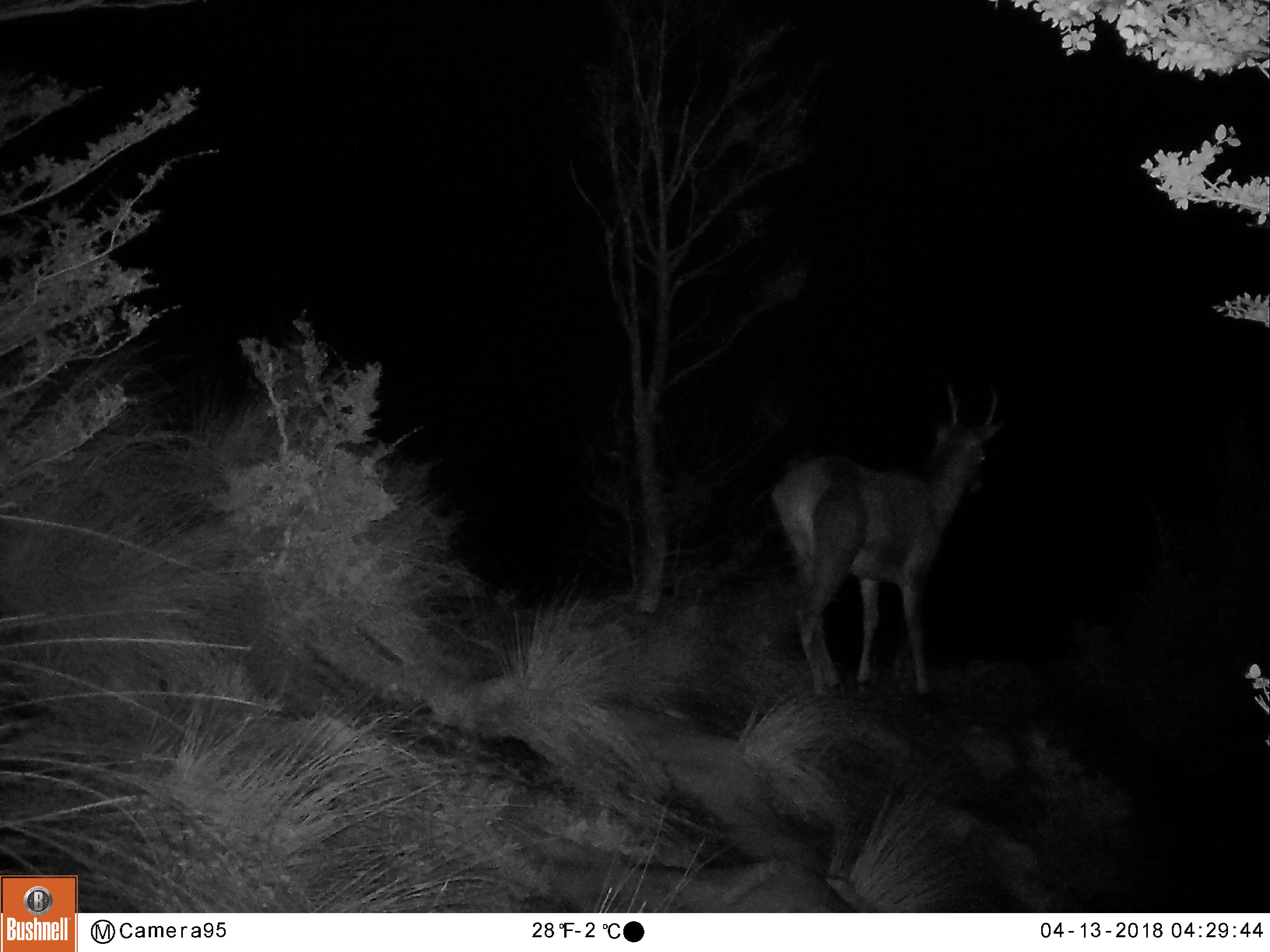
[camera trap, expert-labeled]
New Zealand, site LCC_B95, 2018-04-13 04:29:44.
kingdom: Animalia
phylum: Chordata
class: Mammalia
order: Artiodactyla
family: Cervidae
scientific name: Cervidae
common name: deer